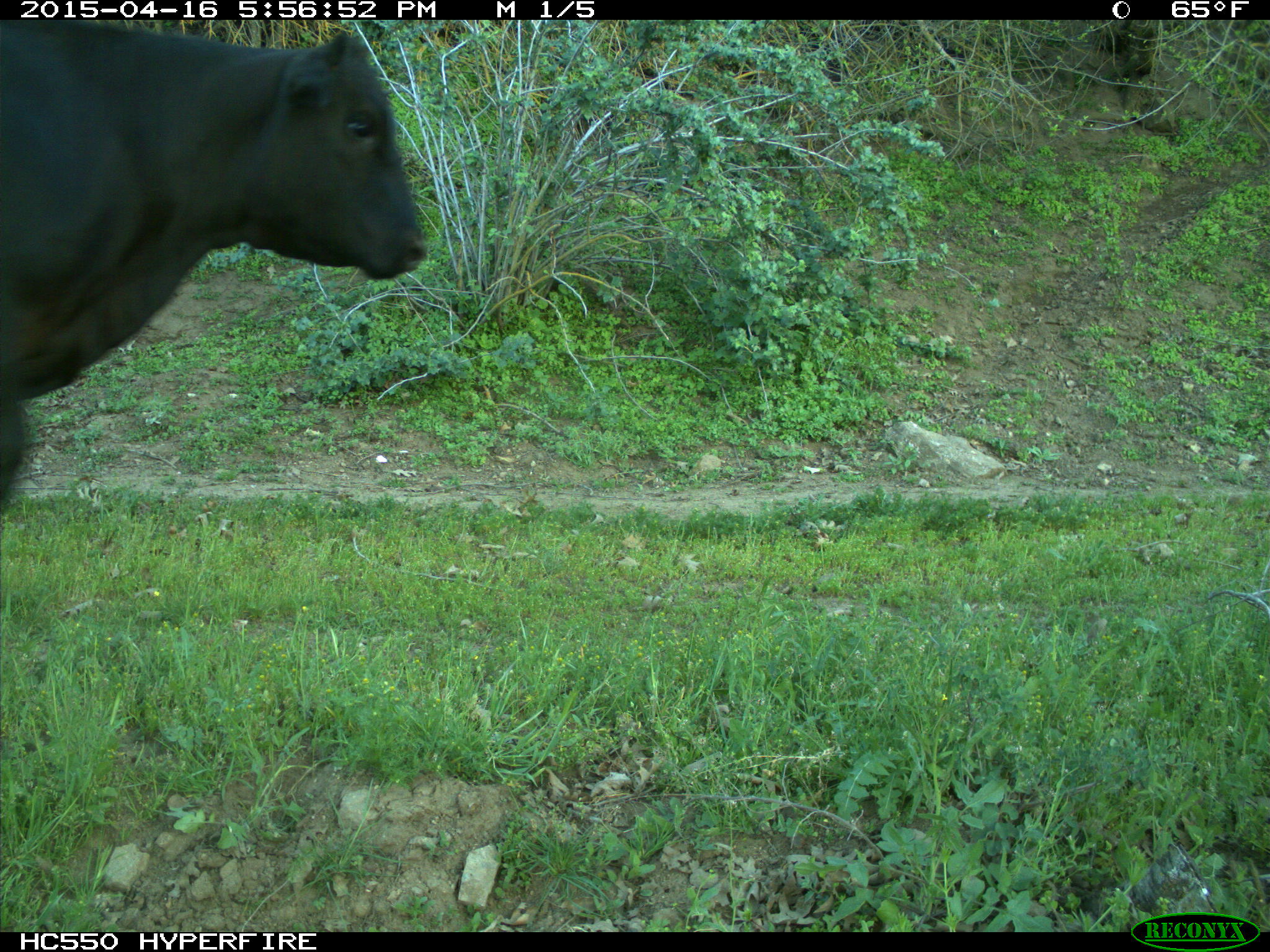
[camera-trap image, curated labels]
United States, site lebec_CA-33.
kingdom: Animalia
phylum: Chordata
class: Mammalia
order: Artiodactyla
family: Bovidae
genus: Bos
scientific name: Bos taurus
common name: domestic cow